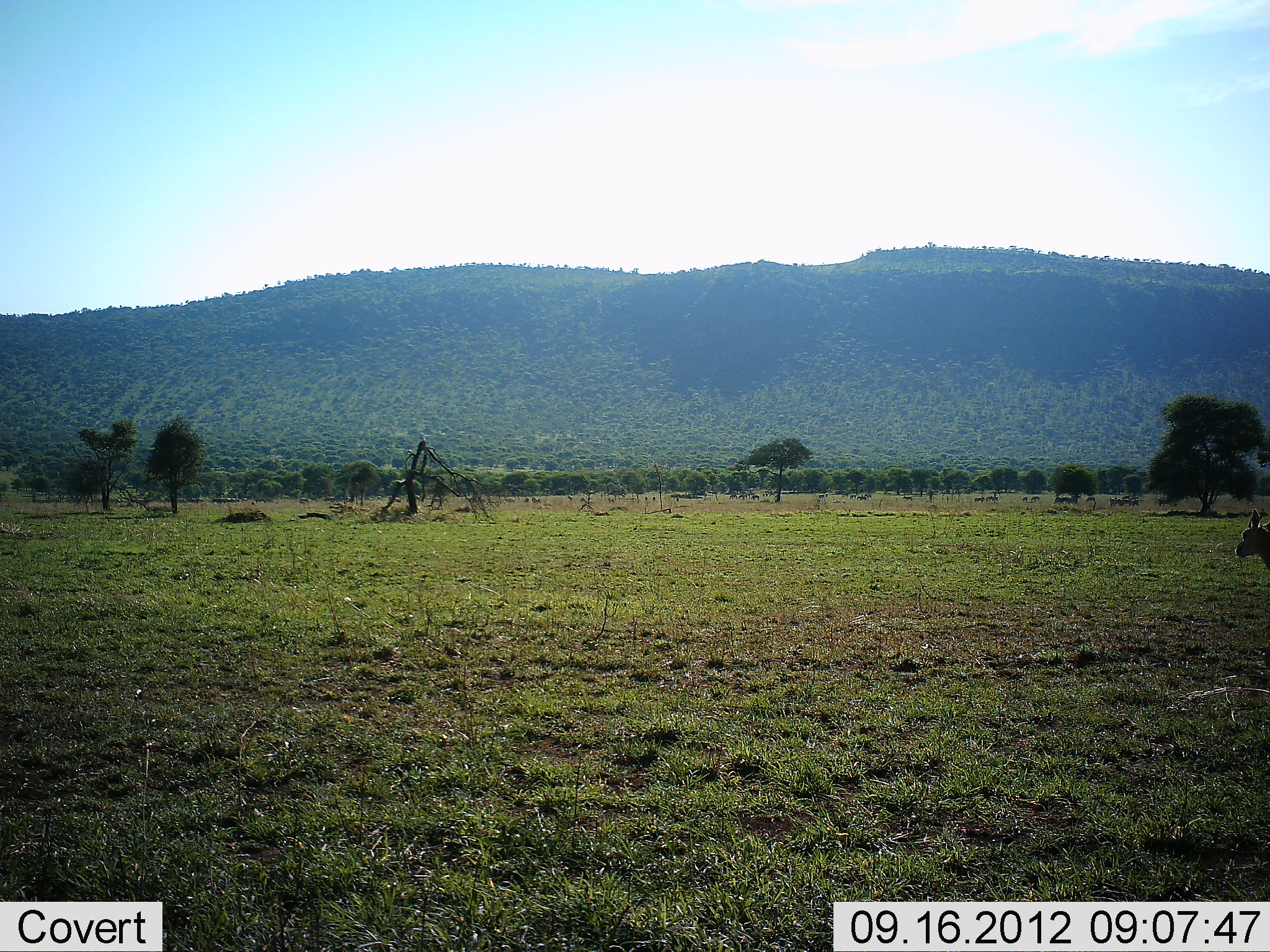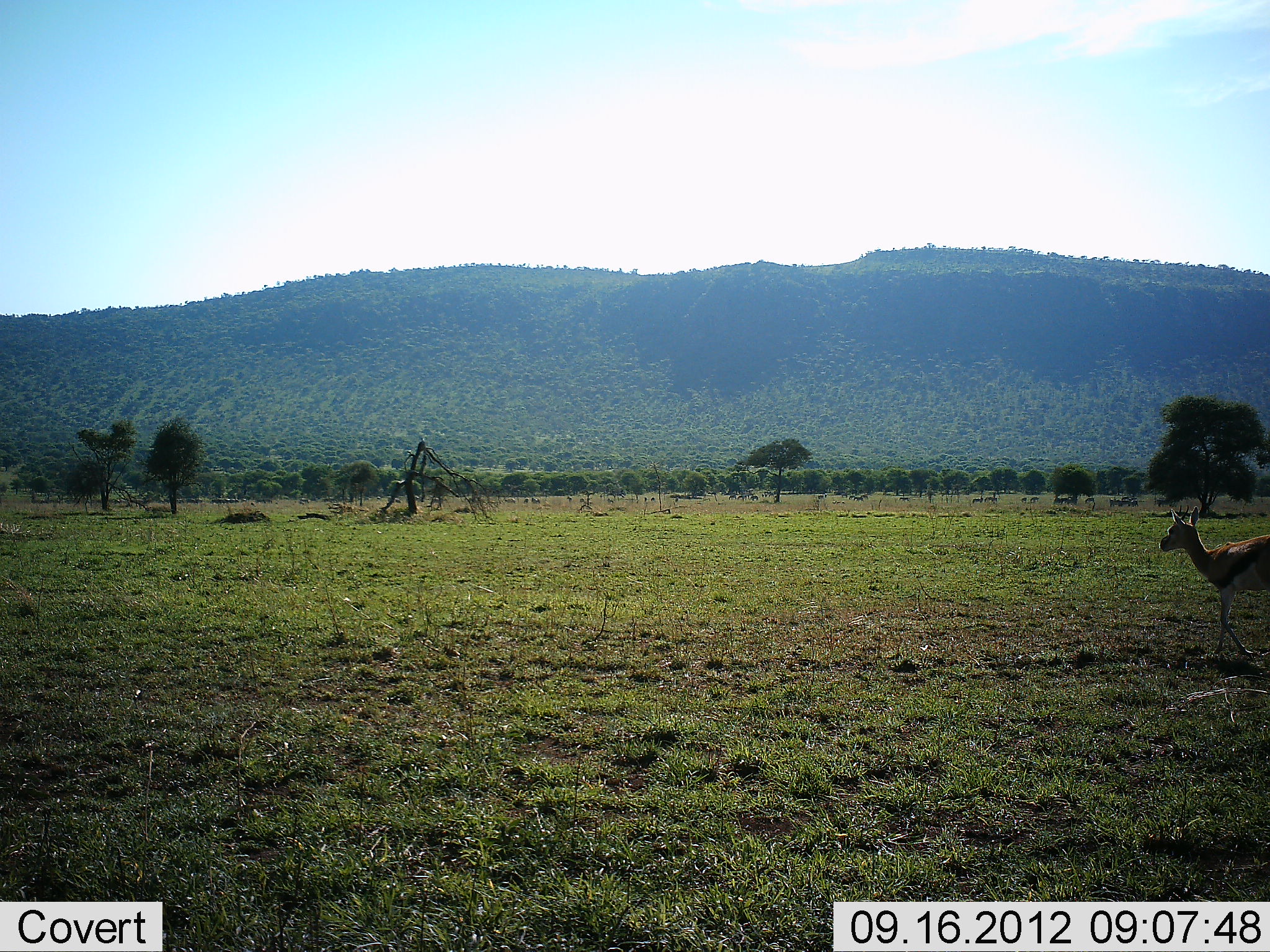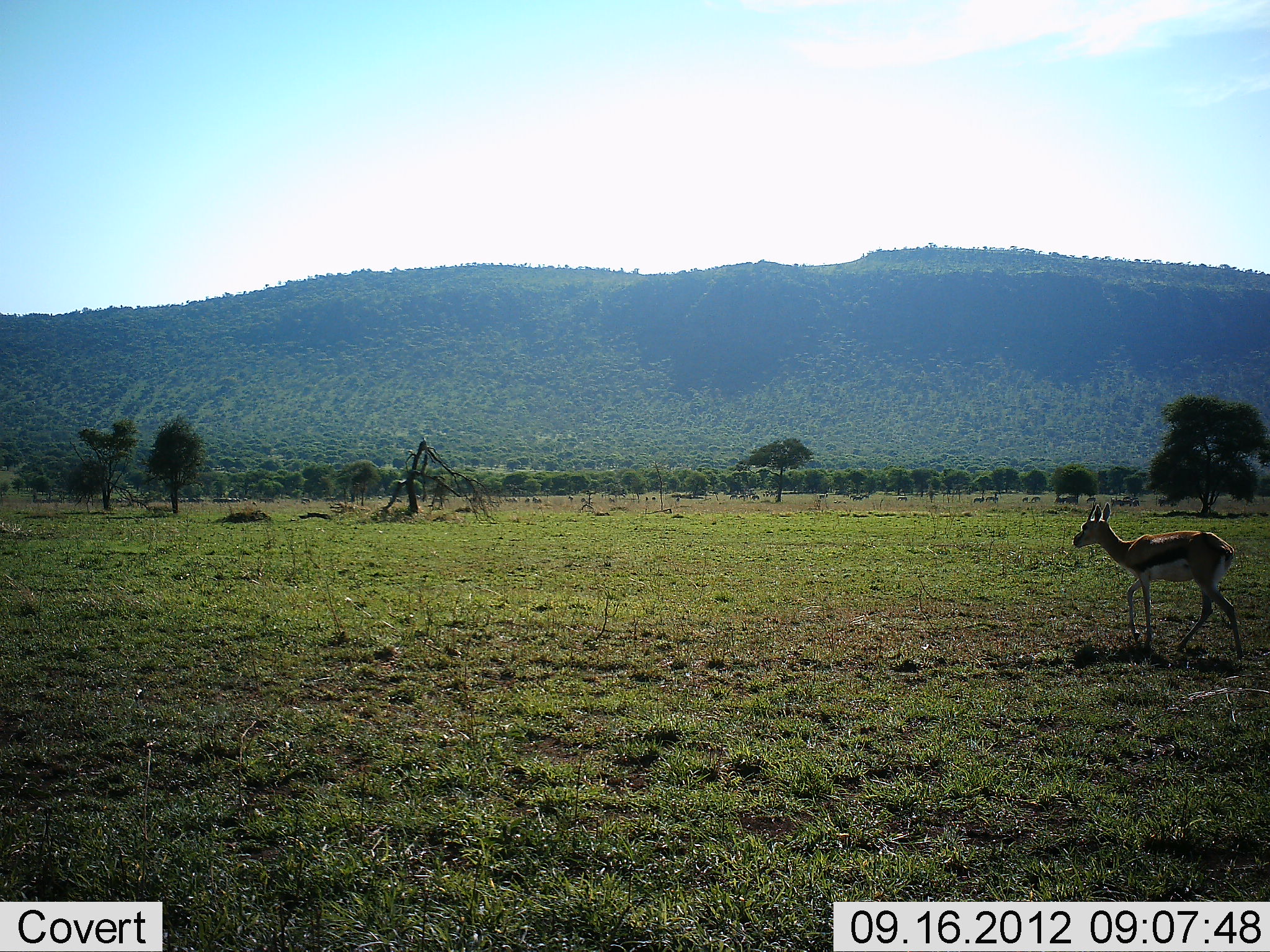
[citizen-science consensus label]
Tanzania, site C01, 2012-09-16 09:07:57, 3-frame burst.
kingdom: Animalia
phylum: Chordata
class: Mammalia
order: Artiodactyla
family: Bovidae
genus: Eudorcas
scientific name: Eudorcas thomsonii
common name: thomson's gazelle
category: gazellethomsons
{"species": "gazellethomsons (thomson's gazelle) (Eudorcas thomsonii)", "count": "1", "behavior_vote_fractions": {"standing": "0%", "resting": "0%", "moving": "100%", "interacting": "0%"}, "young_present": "0%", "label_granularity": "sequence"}